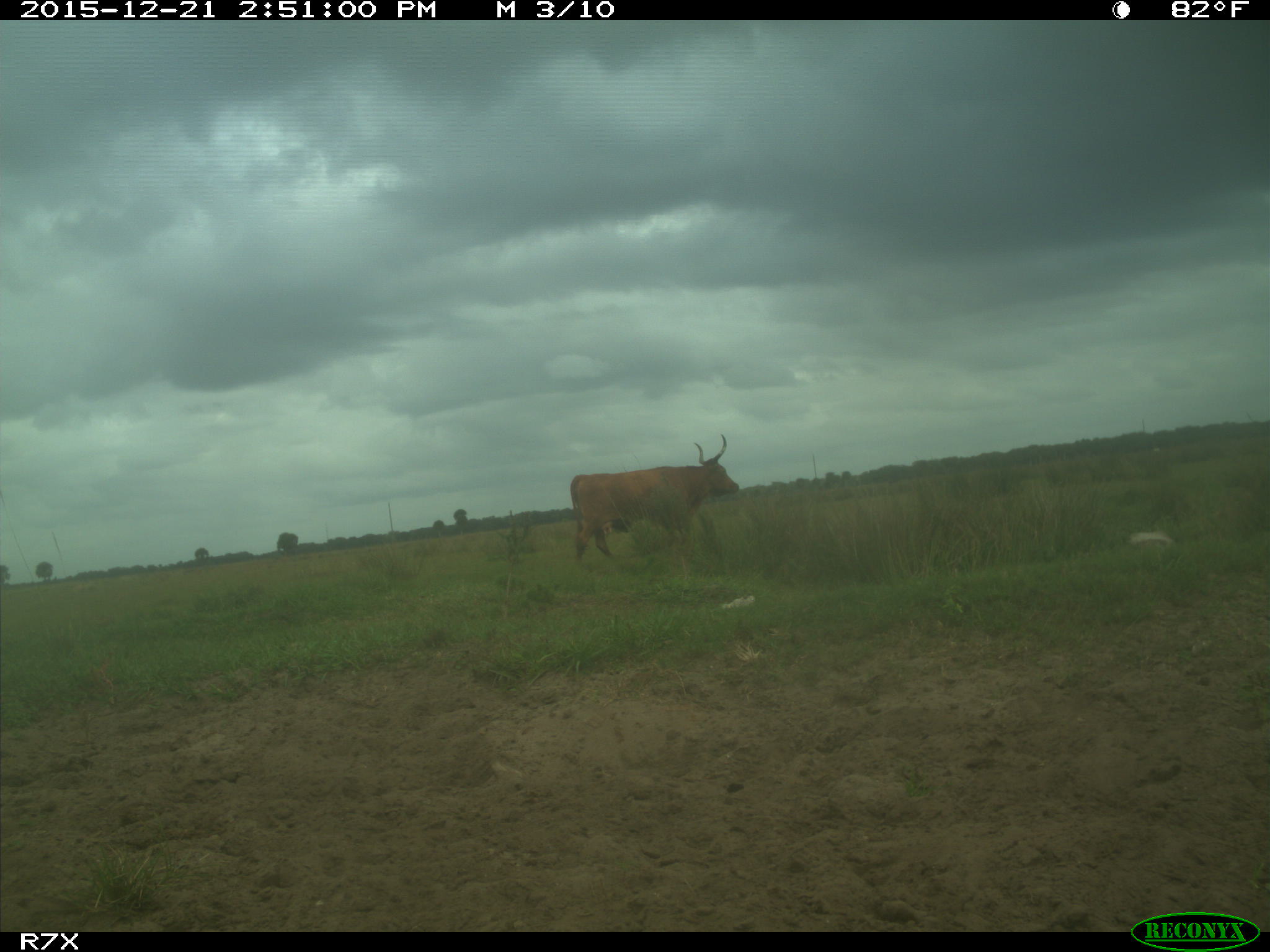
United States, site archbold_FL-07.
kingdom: Animalia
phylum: Chordata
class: Mammalia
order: Artiodactyla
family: Bovidae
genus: Bos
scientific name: Bos taurus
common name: domestic cow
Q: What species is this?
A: Bos taurus (domestic cow).